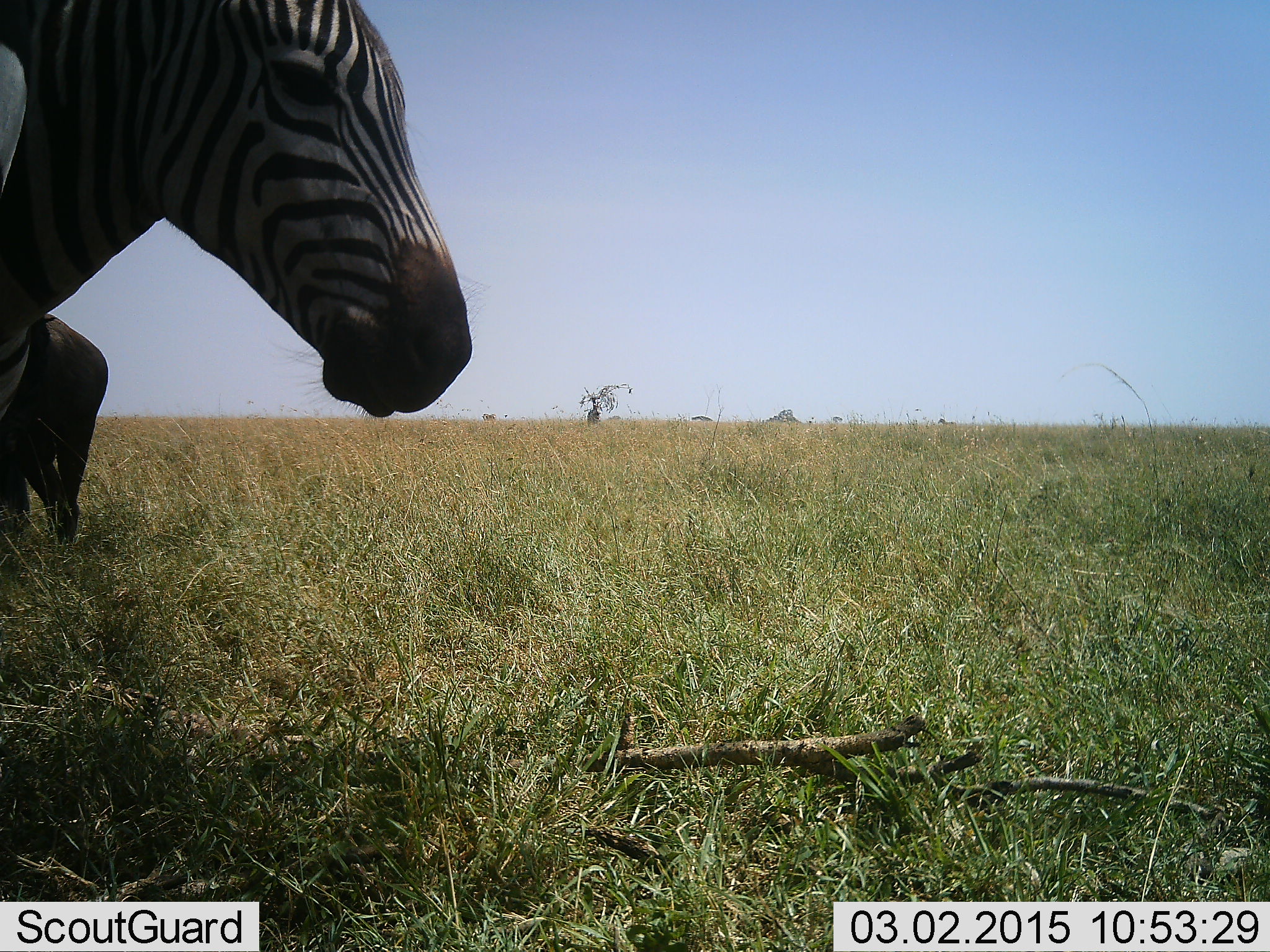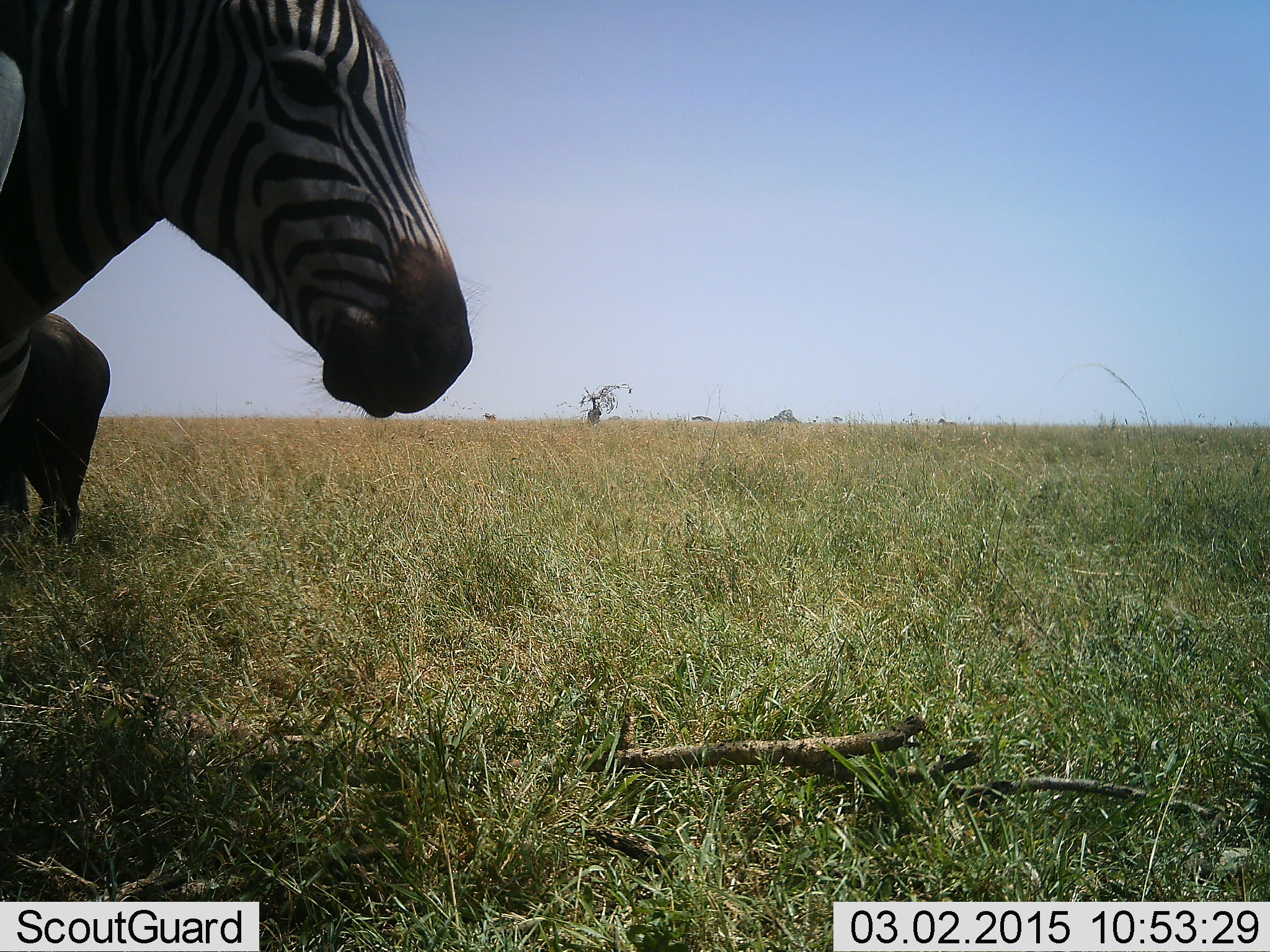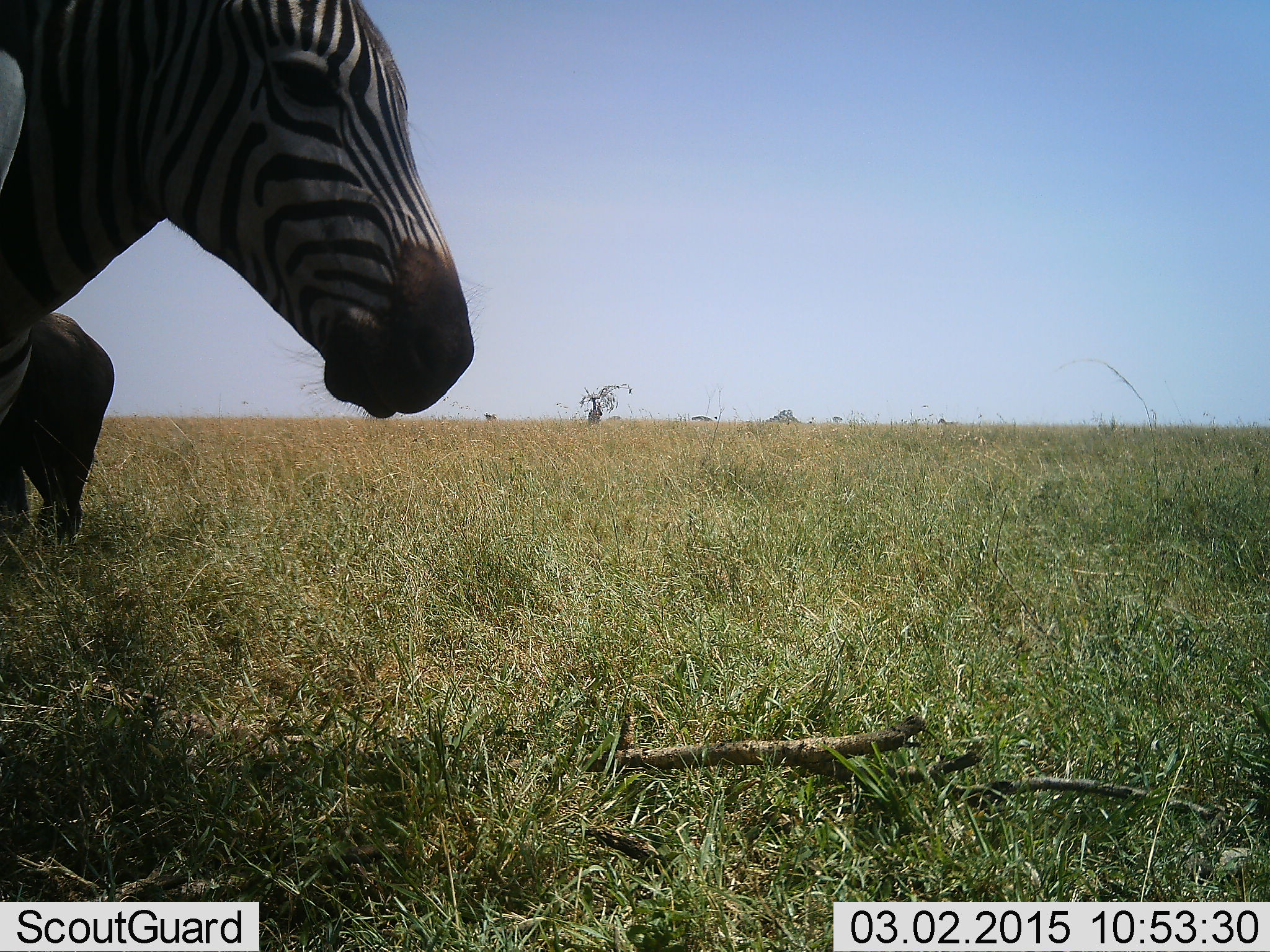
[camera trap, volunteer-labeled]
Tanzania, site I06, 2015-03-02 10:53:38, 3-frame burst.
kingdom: Animalia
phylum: Chordata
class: Mammalia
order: Perissodactyla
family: Equidae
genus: Equus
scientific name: Equus quagga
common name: plains zebra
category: zebra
Zebra (plains zebra) (Equus quagga), count 1. Behavior (volunteer vote fractions): standing 94%, resting 0%, moving 6%, interacting 0%. Young present (vote fraction): 0%. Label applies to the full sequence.